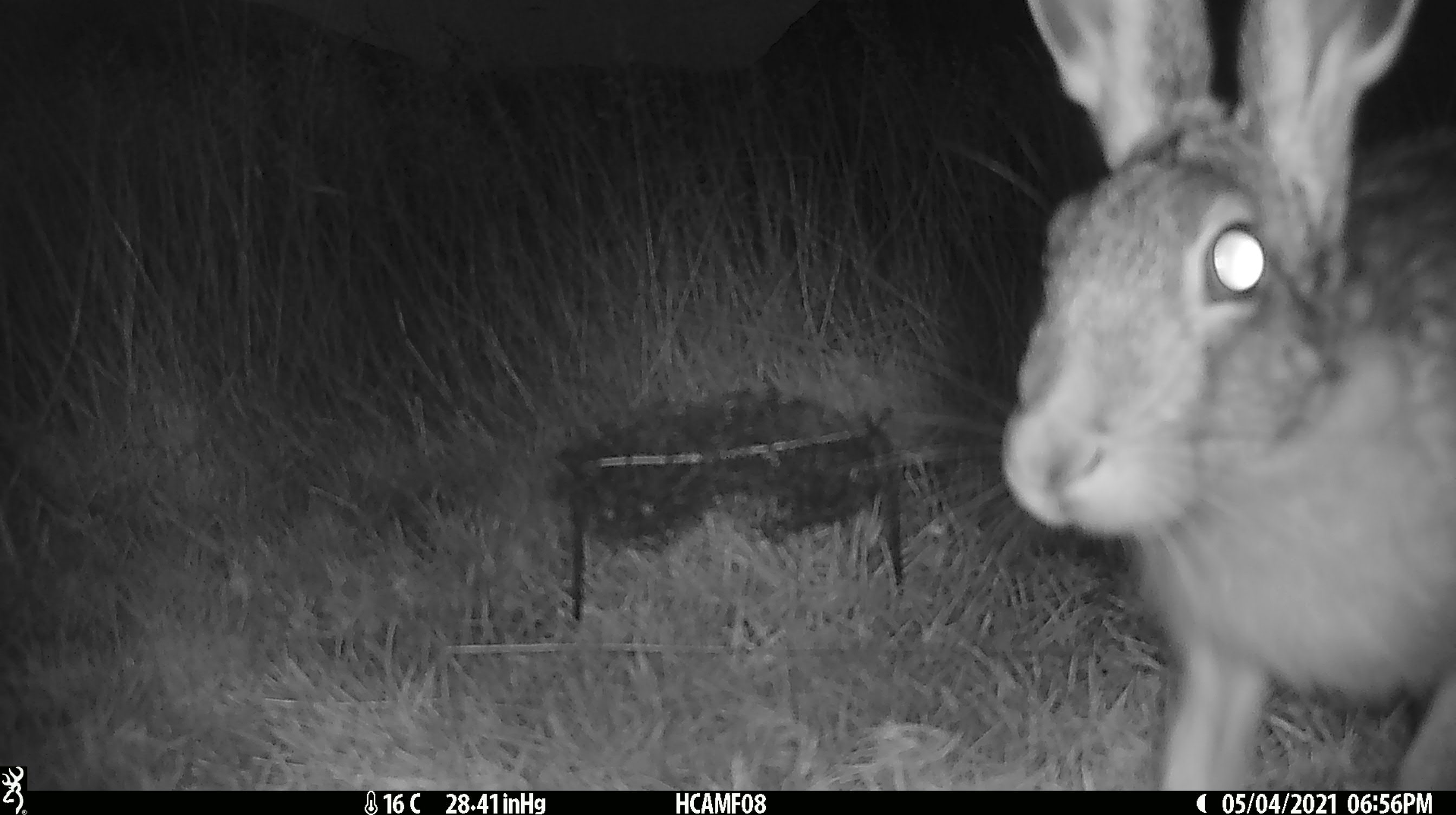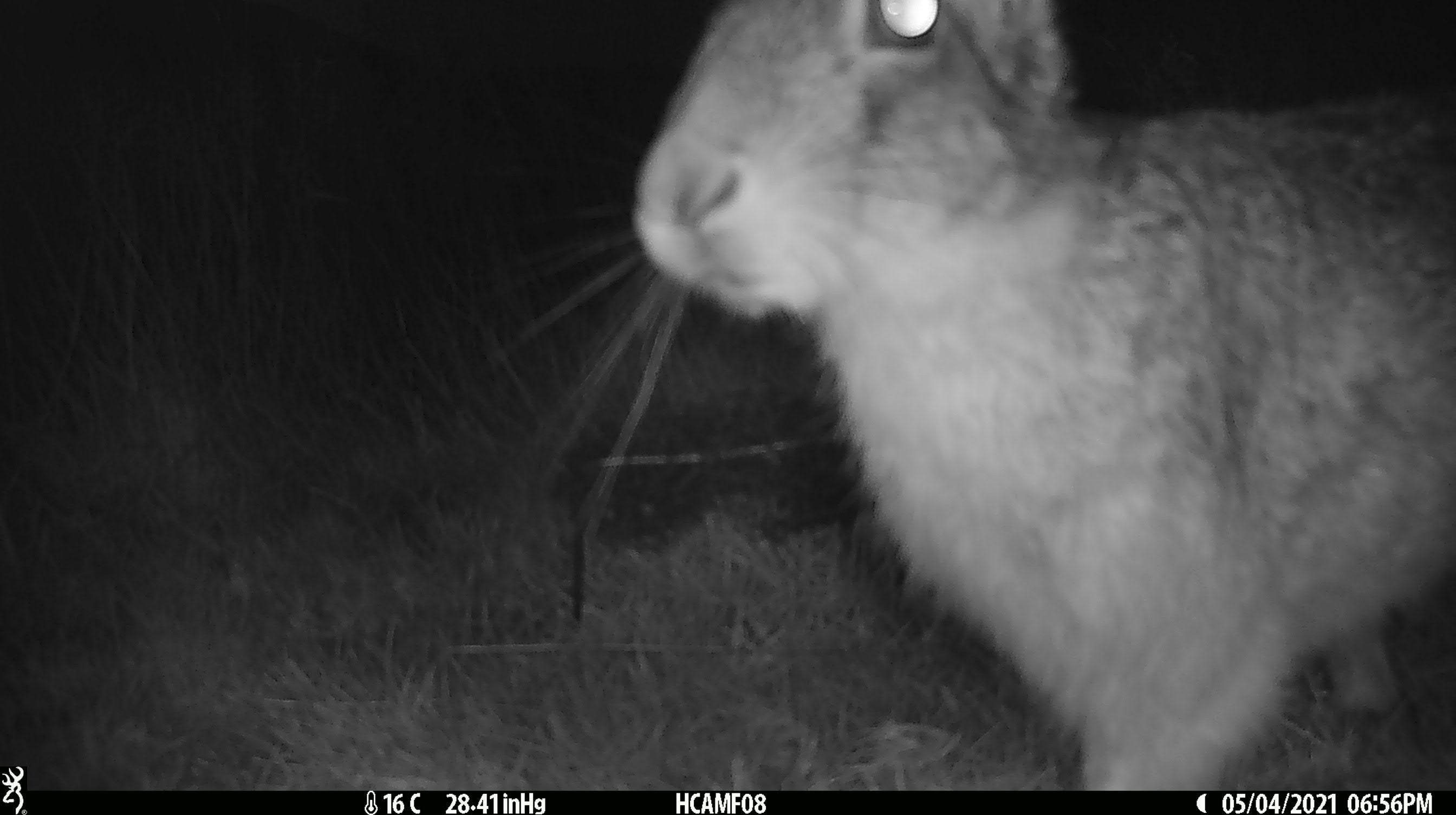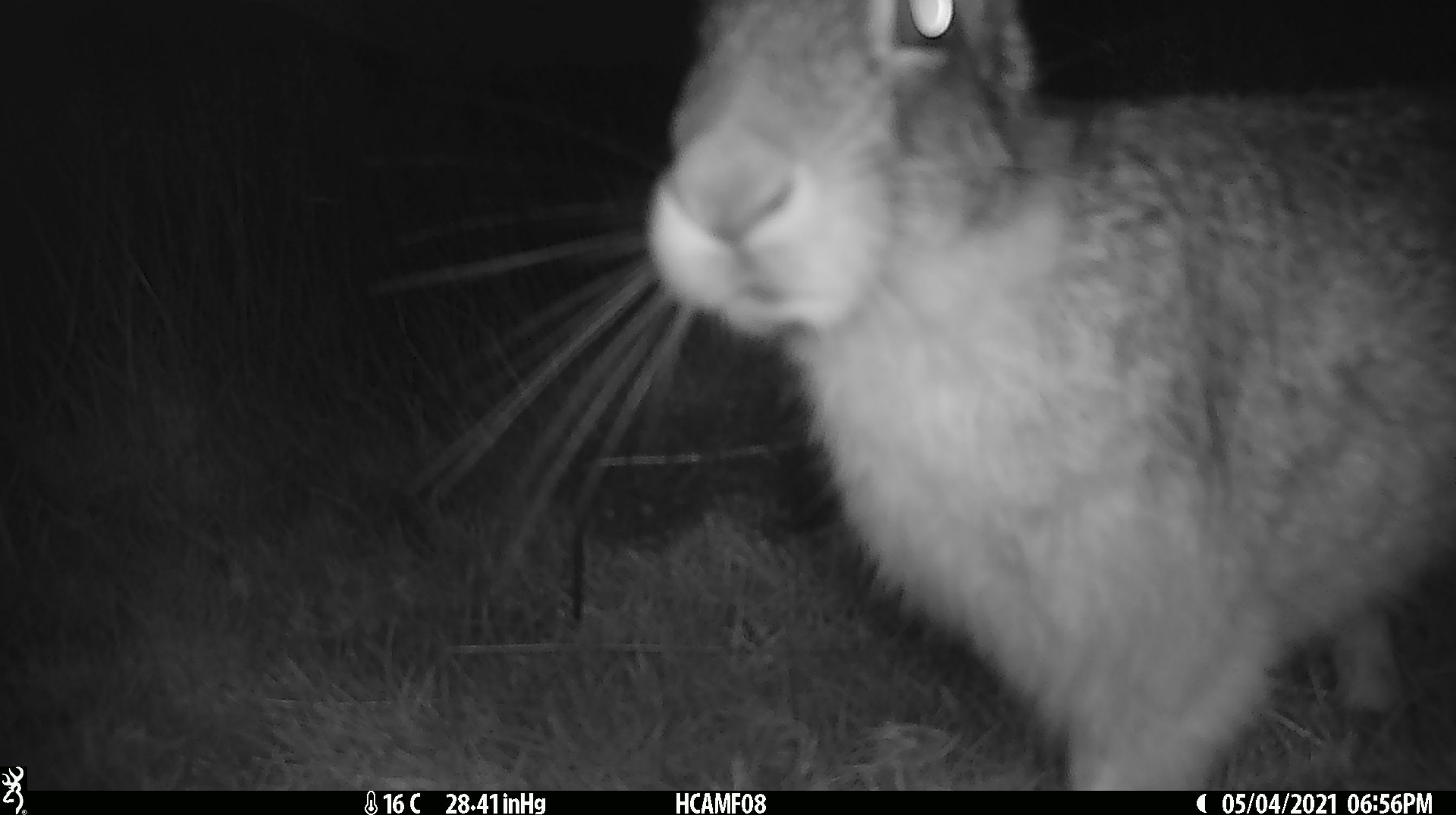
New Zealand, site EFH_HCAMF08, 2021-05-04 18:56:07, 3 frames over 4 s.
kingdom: Animalia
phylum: Chordata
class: Mammalia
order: Lagomorpha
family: Leporidae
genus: Lepus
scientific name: Lepus europaeus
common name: brown hare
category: hare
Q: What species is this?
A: Hare (brown hare) (Lepus europaeus).